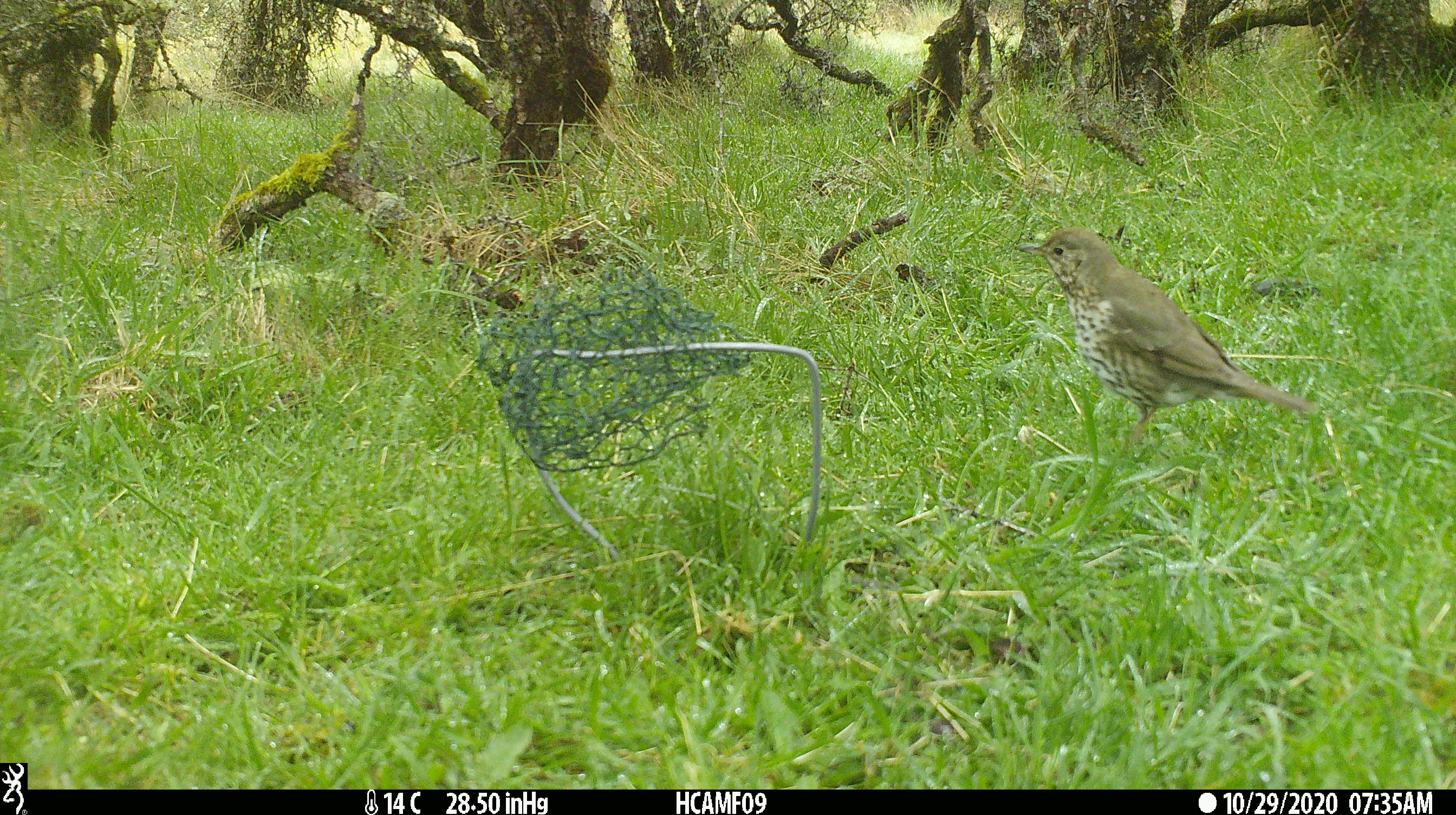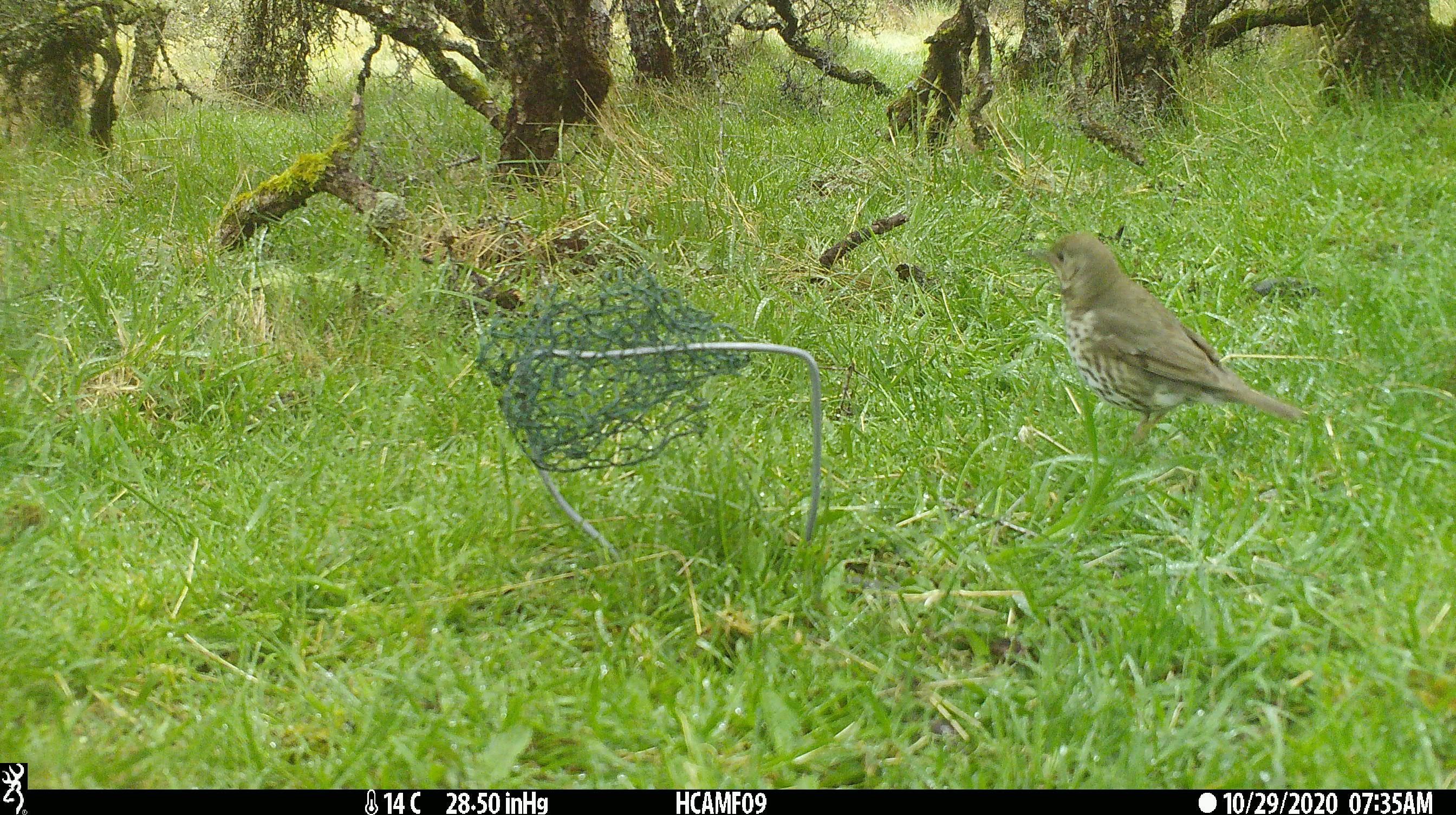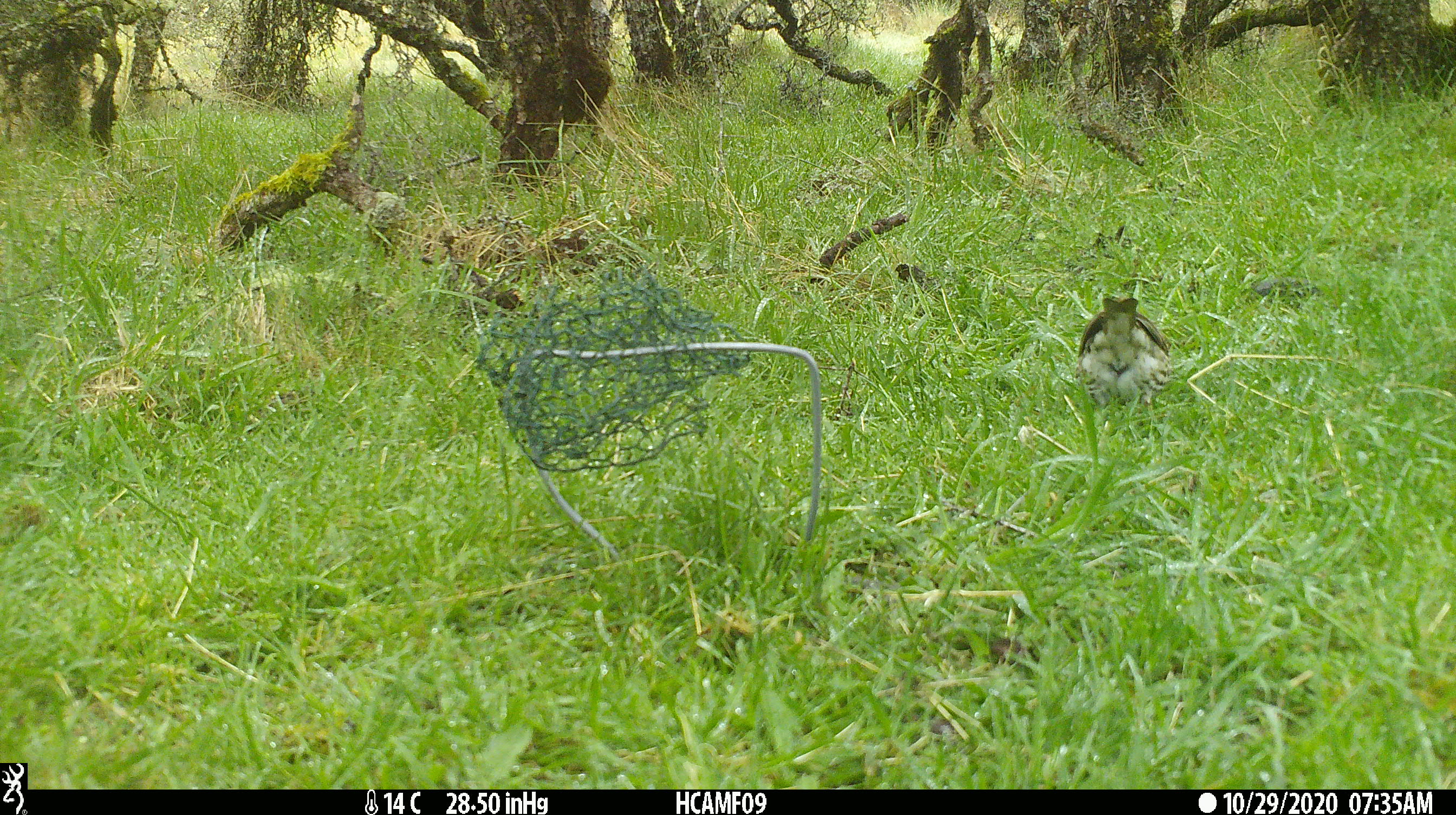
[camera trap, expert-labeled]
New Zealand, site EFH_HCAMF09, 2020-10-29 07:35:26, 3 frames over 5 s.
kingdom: Animalia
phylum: Chordata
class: Aves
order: Passeriformes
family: Turdidae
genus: Turdus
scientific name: Turdus philomelos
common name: song thrush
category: thrush